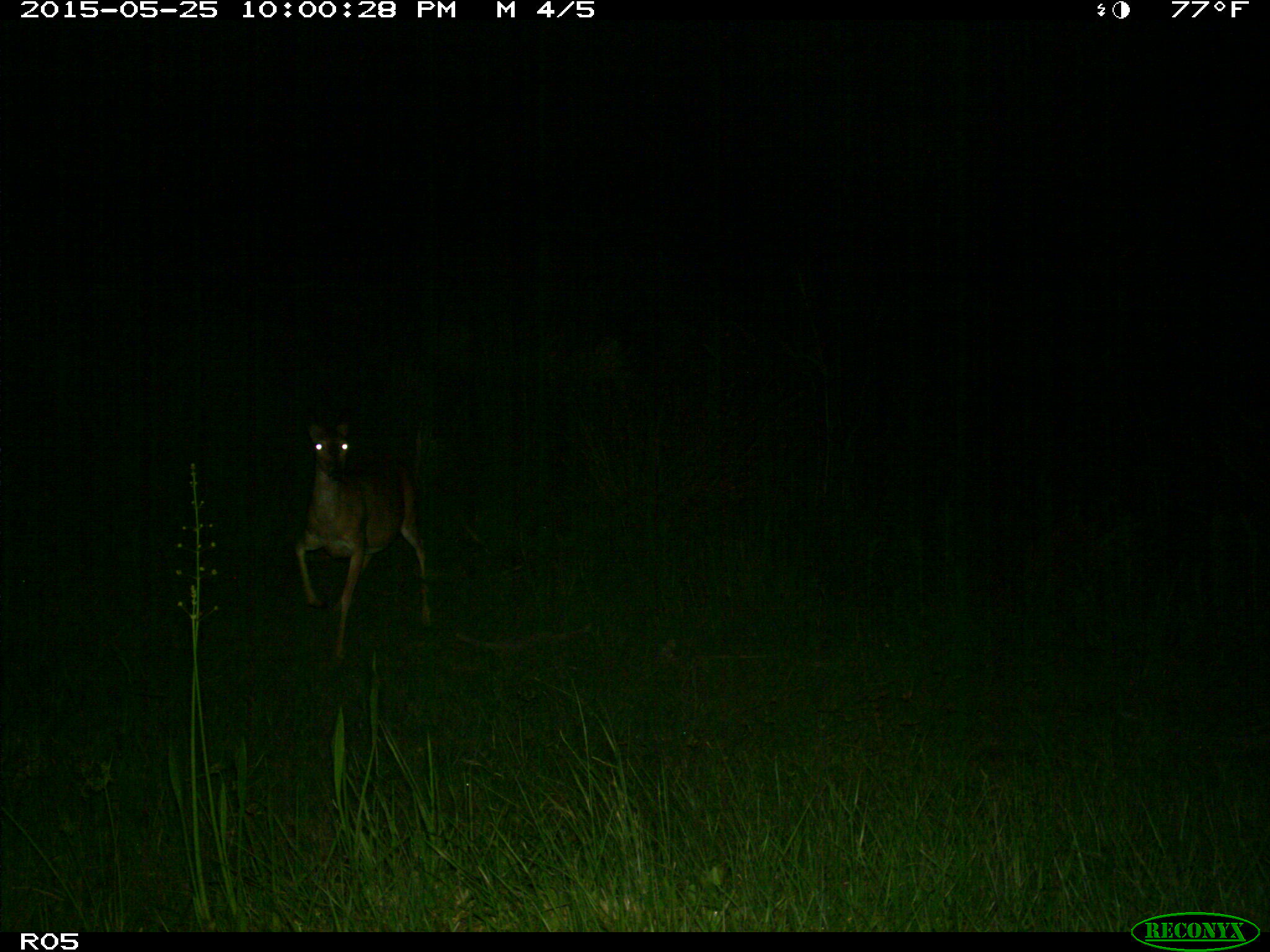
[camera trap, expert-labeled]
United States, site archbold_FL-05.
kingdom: Animalia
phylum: Chordata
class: Mammalia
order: Artiodactyla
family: Cervidae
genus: Odocoileus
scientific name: Odocoileus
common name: deer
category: unidentified deer